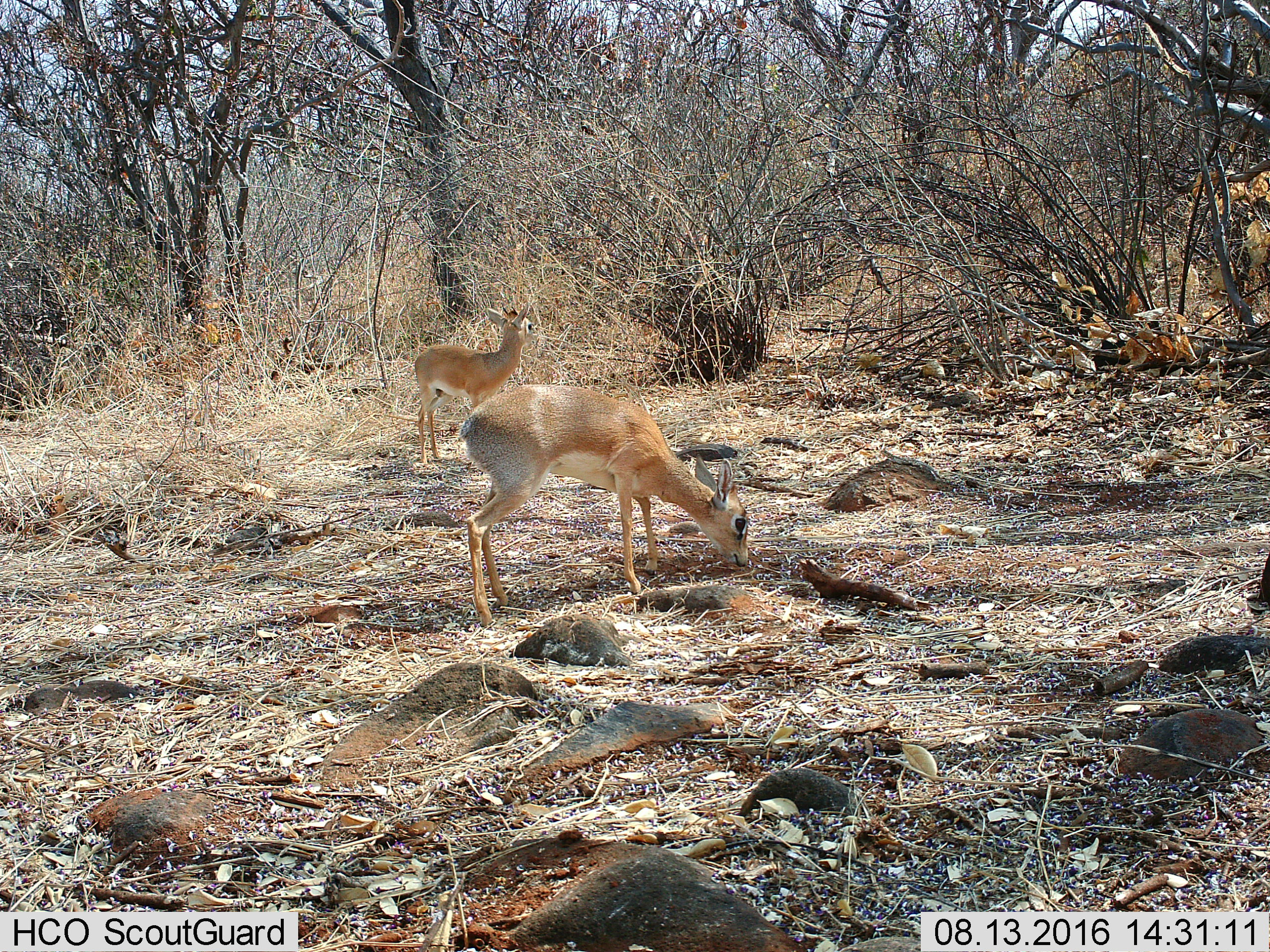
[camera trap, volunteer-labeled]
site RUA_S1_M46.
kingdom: Animalia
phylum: Chordata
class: Mammalia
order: Artiodactyla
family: Bovidae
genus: Madoqua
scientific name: Madoqua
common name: dik-dik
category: dikdik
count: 2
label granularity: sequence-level